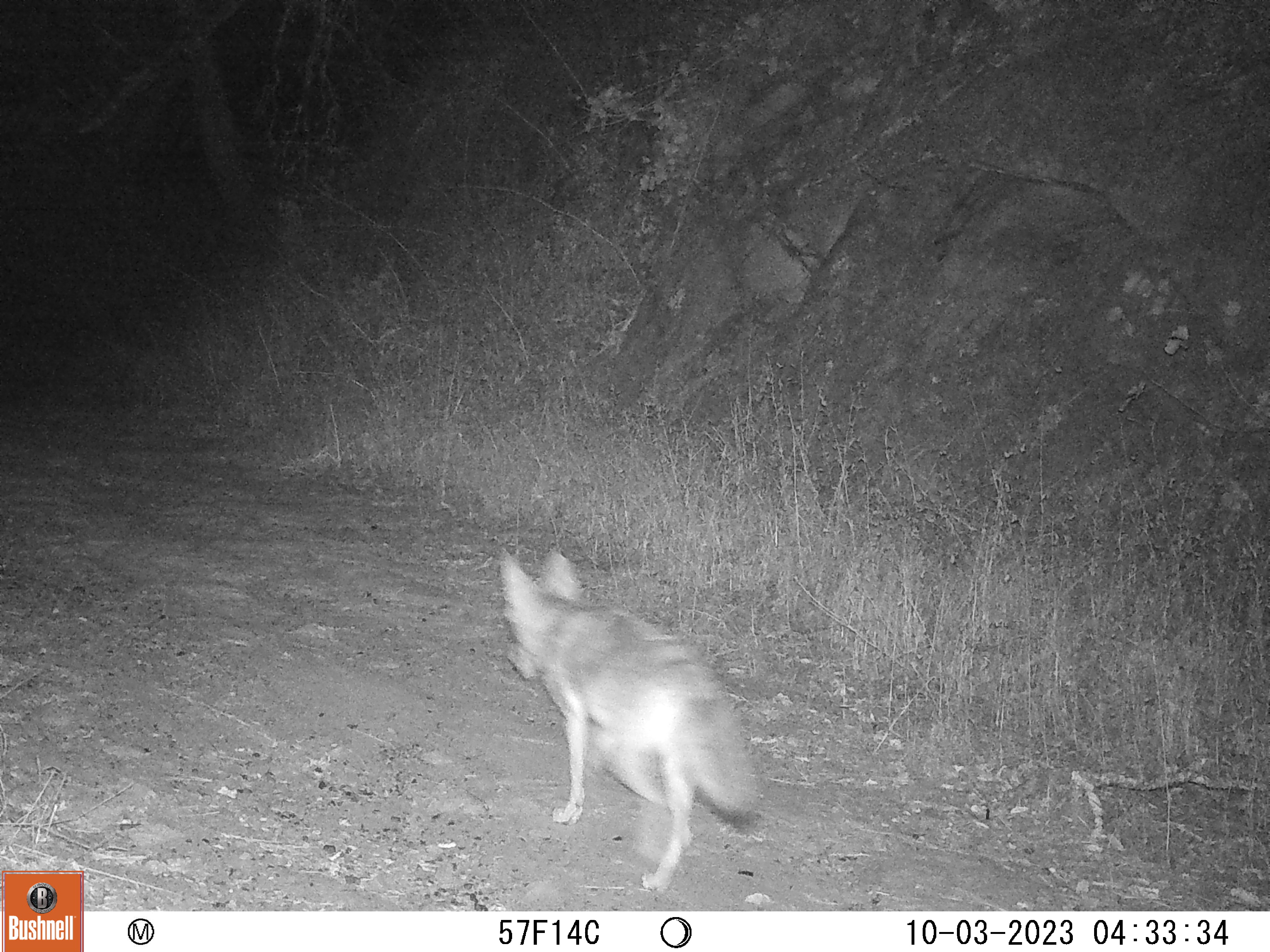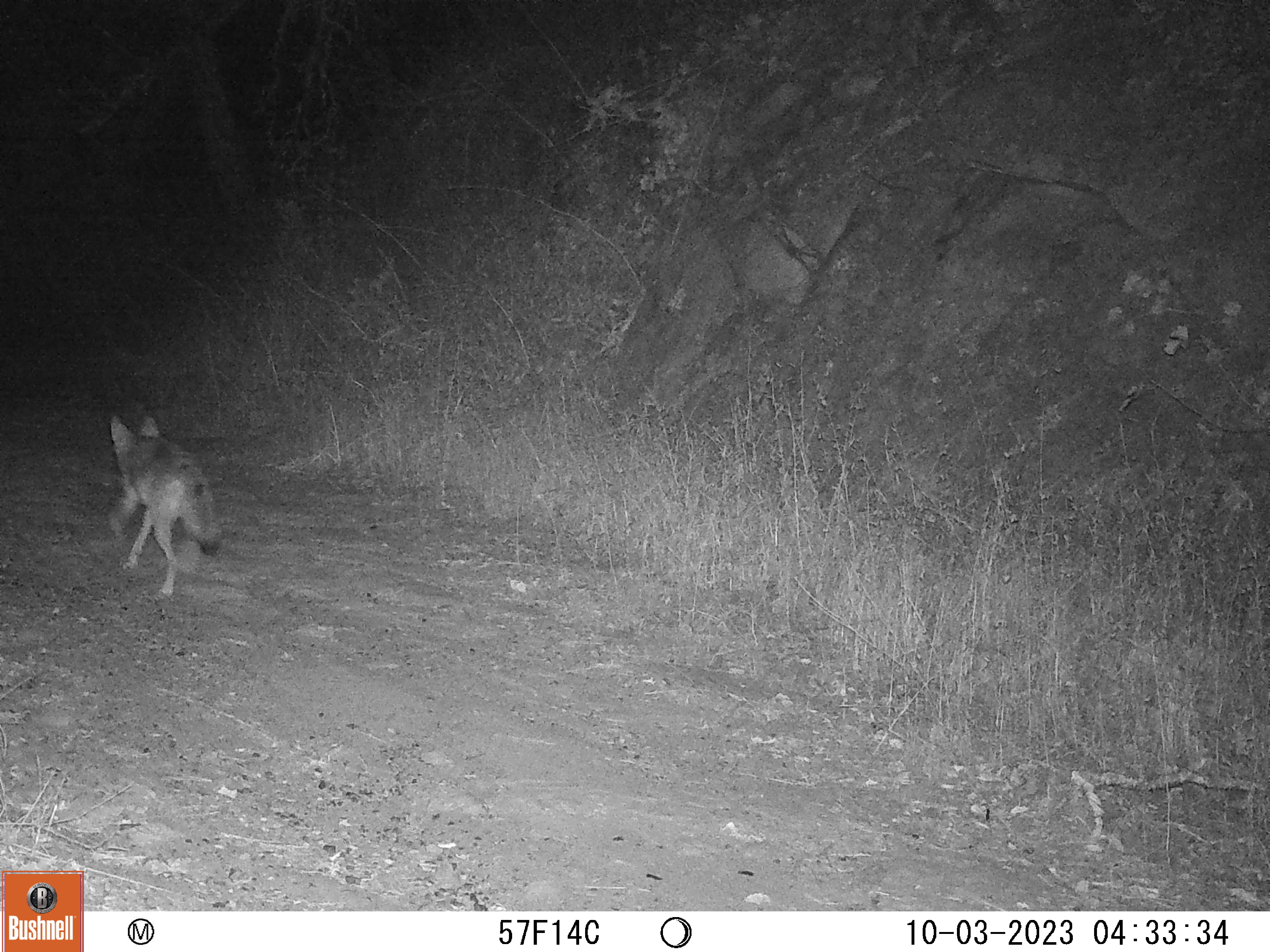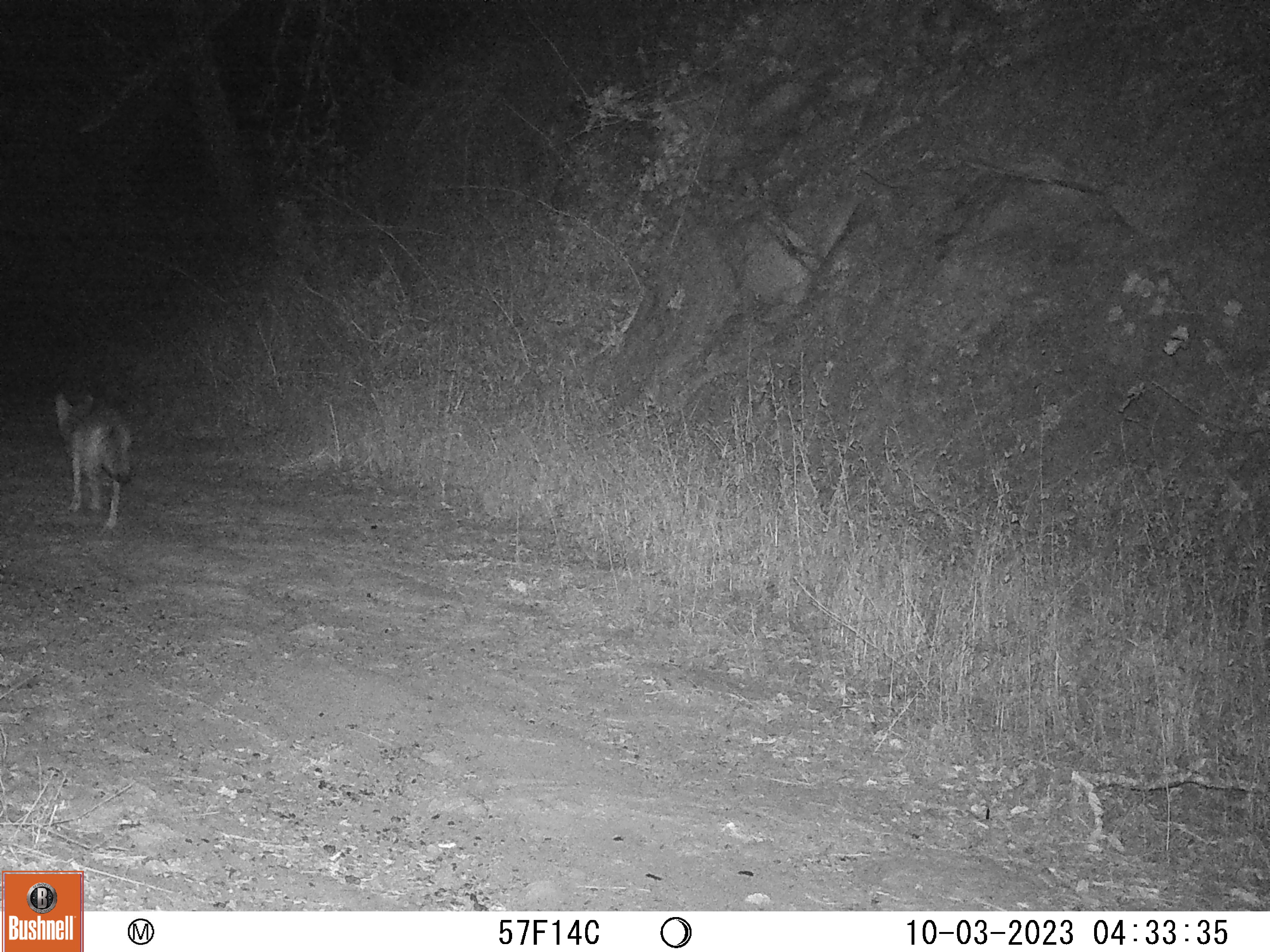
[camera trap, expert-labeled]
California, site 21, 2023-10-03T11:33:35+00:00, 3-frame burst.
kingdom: Animalia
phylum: Chordata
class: Mammalia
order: Carnivora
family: Canidae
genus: Canis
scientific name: Canis latrans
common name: coyote